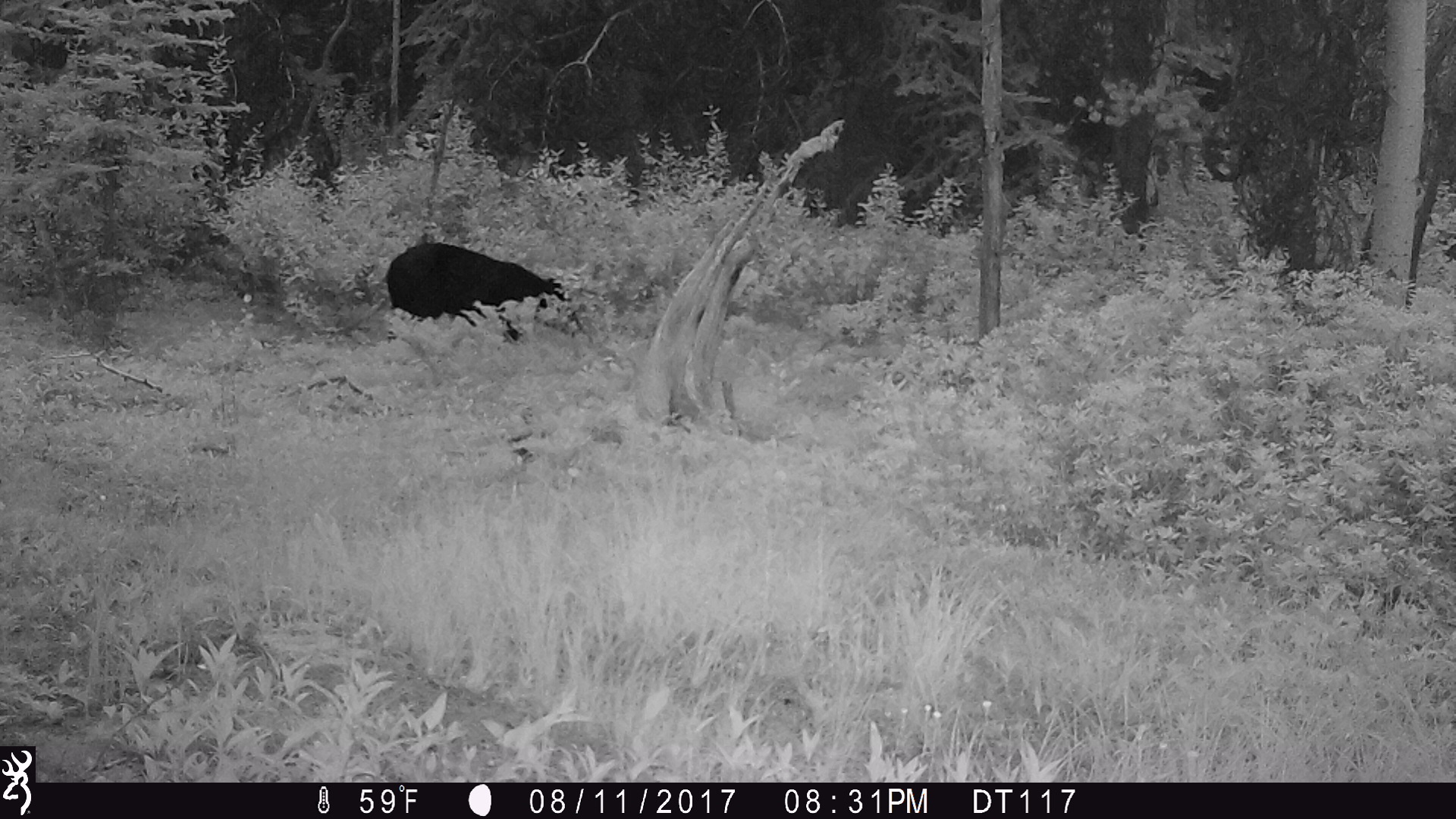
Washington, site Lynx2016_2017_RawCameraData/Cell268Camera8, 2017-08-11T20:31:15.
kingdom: Animalia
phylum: Chordata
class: Mammalia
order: Carnivora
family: Ursidae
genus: Ursus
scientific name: Ursus americanus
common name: american black bear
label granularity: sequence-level